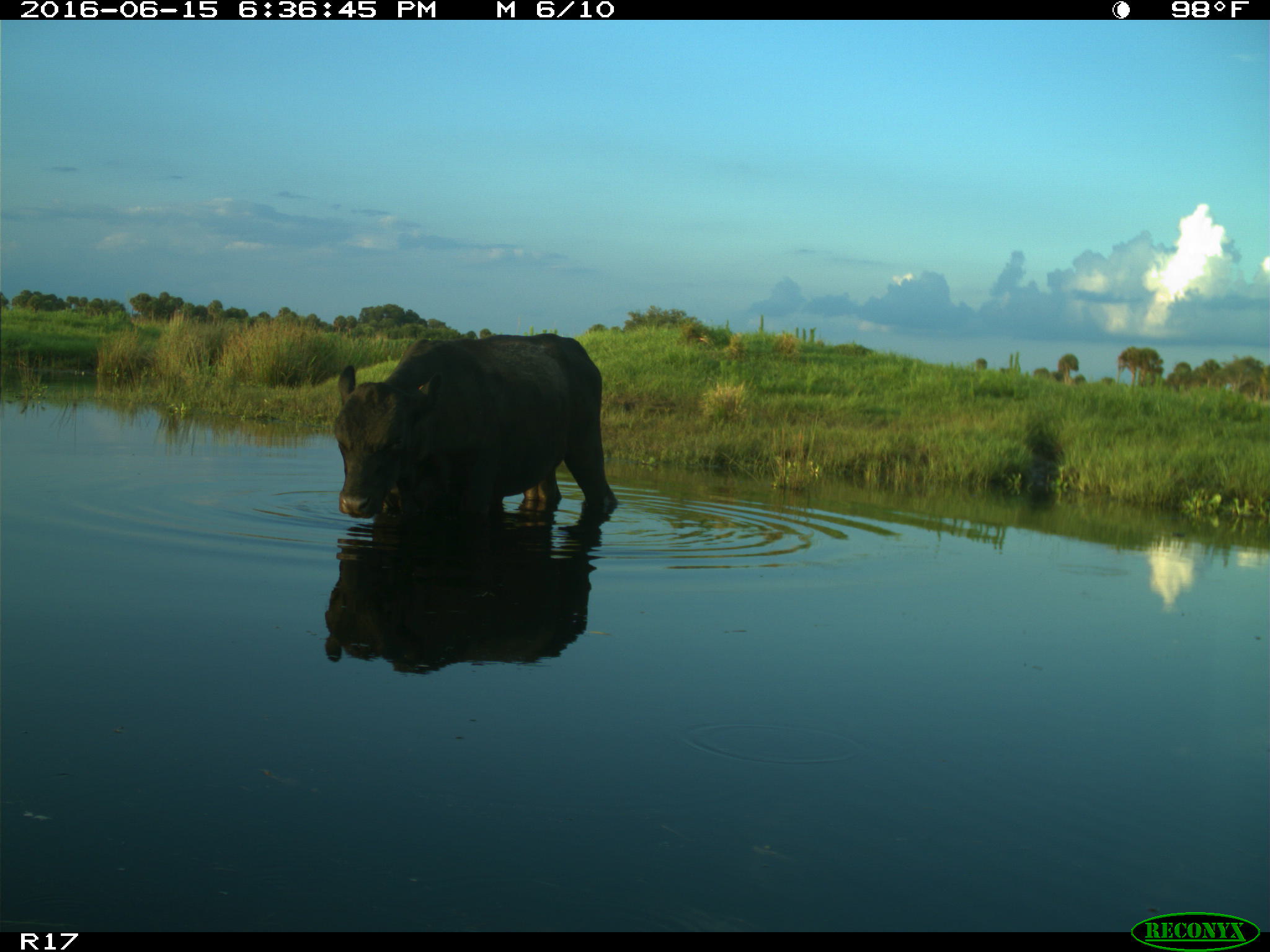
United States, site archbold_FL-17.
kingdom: Animalia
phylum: Chordata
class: Mammalia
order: Artiodactyla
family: Bovidae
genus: Bos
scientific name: Bos taurus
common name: domestic cow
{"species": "Bos taurus (domestic cow)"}